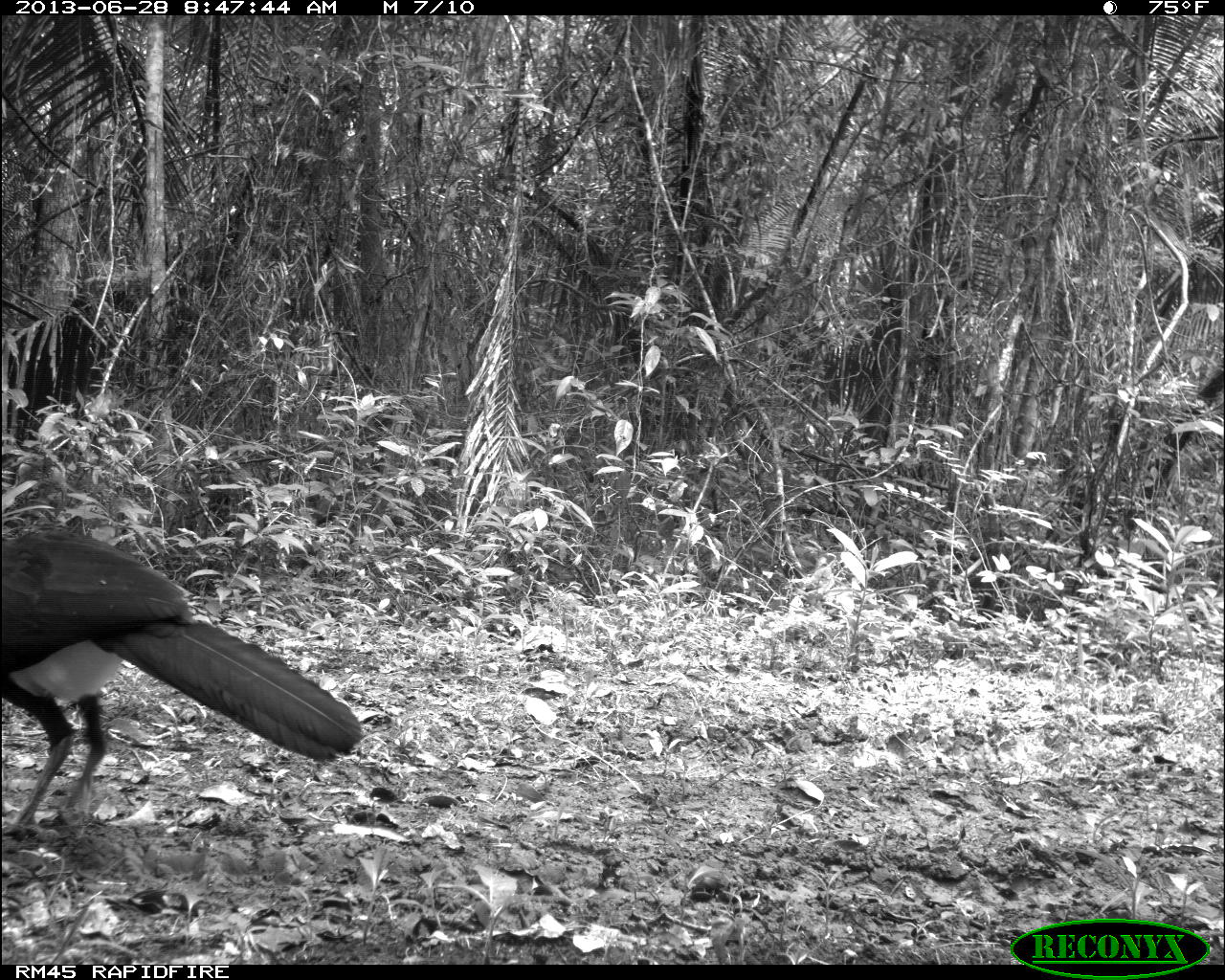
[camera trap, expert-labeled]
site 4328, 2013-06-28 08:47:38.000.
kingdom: Animalia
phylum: Chordata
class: Aves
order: Galliformes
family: Cracidae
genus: Crax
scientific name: Crax rubra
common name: great curassow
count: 1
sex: male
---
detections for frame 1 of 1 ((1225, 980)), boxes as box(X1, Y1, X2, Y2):
crax rubra: box(0, 523, 365, 838)